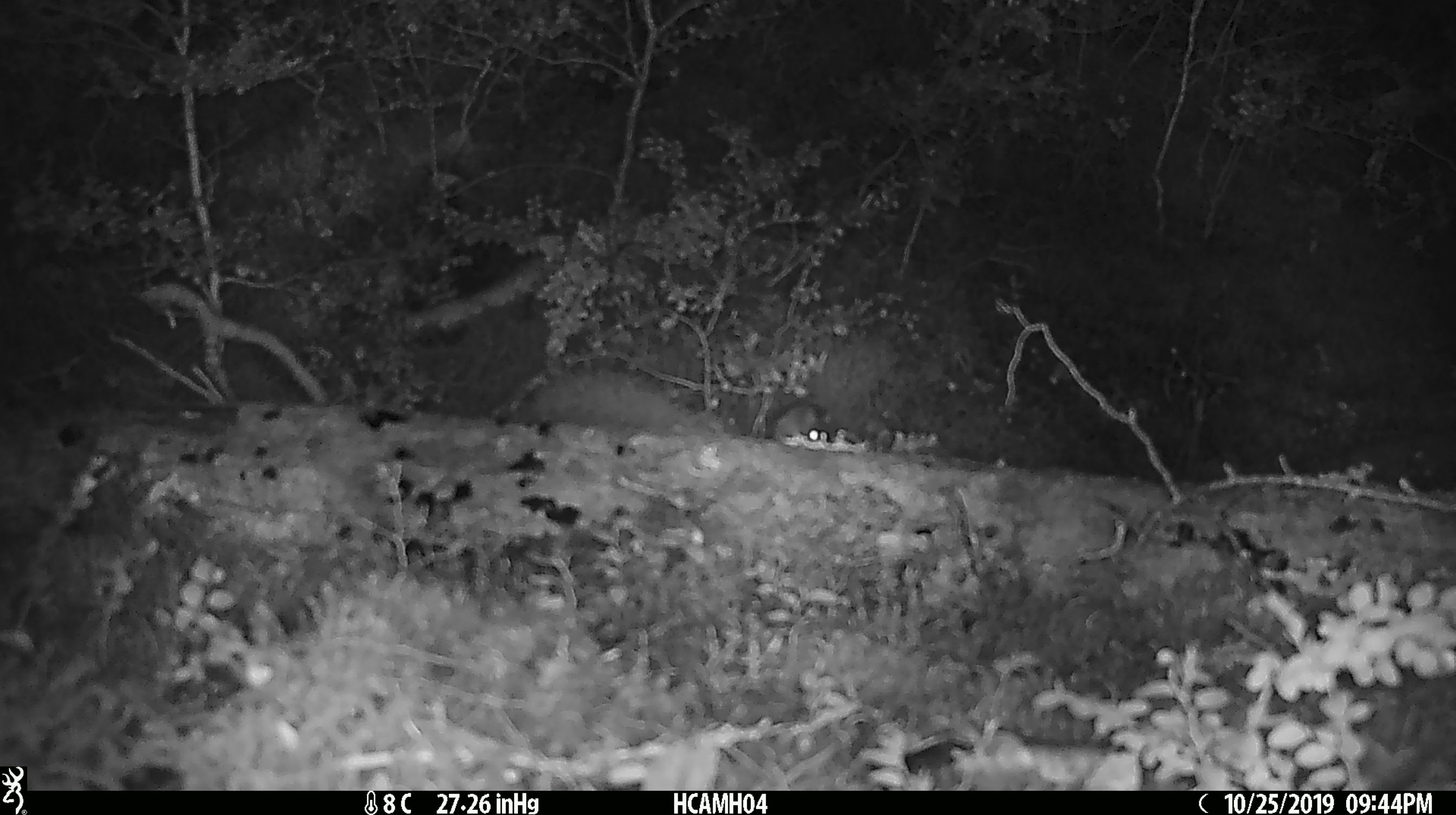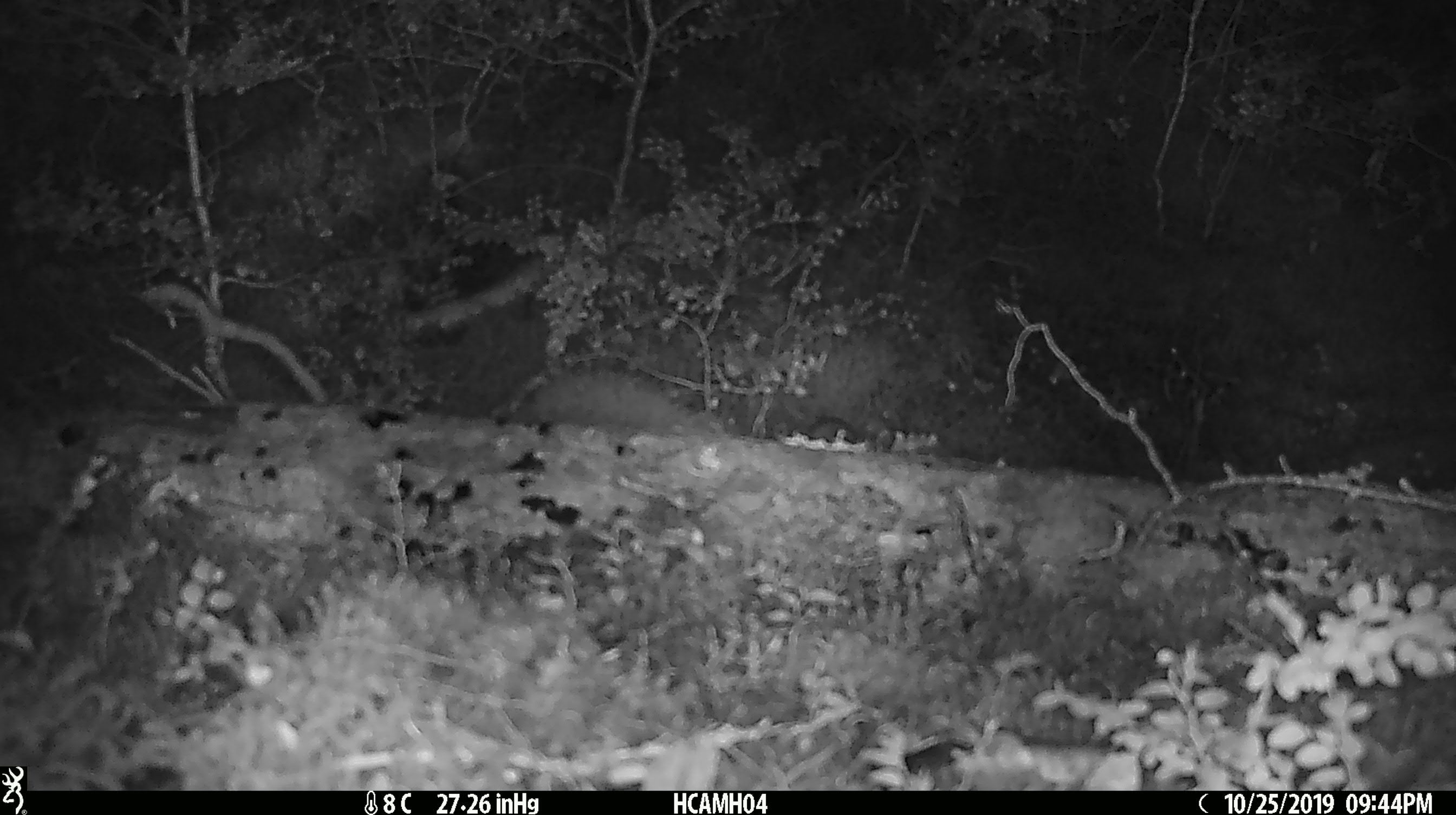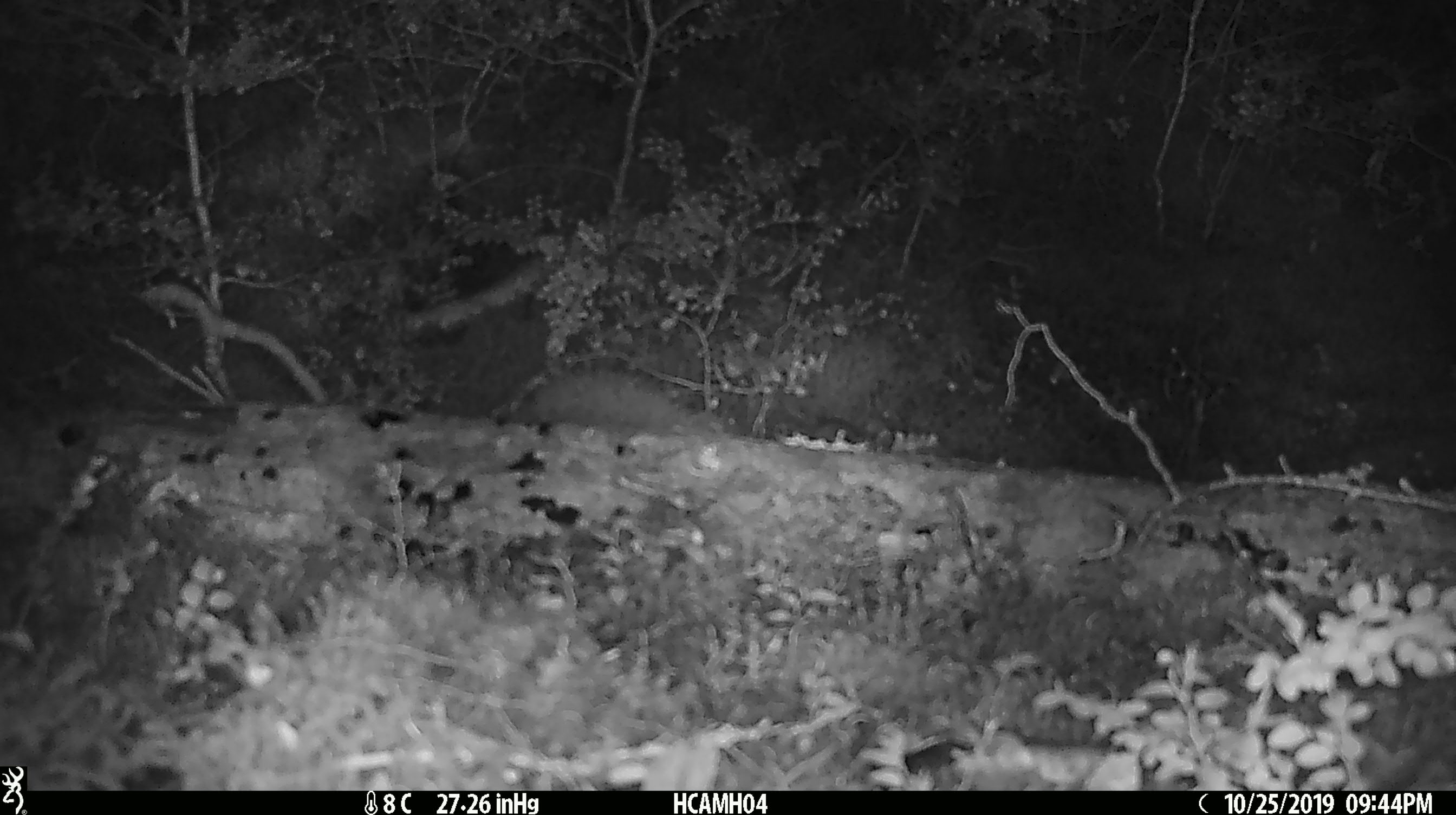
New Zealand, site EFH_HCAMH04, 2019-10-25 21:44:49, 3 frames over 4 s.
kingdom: Animalia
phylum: Chordata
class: Mammalia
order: Rodentia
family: Muridae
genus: Mus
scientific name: Mus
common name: mouse